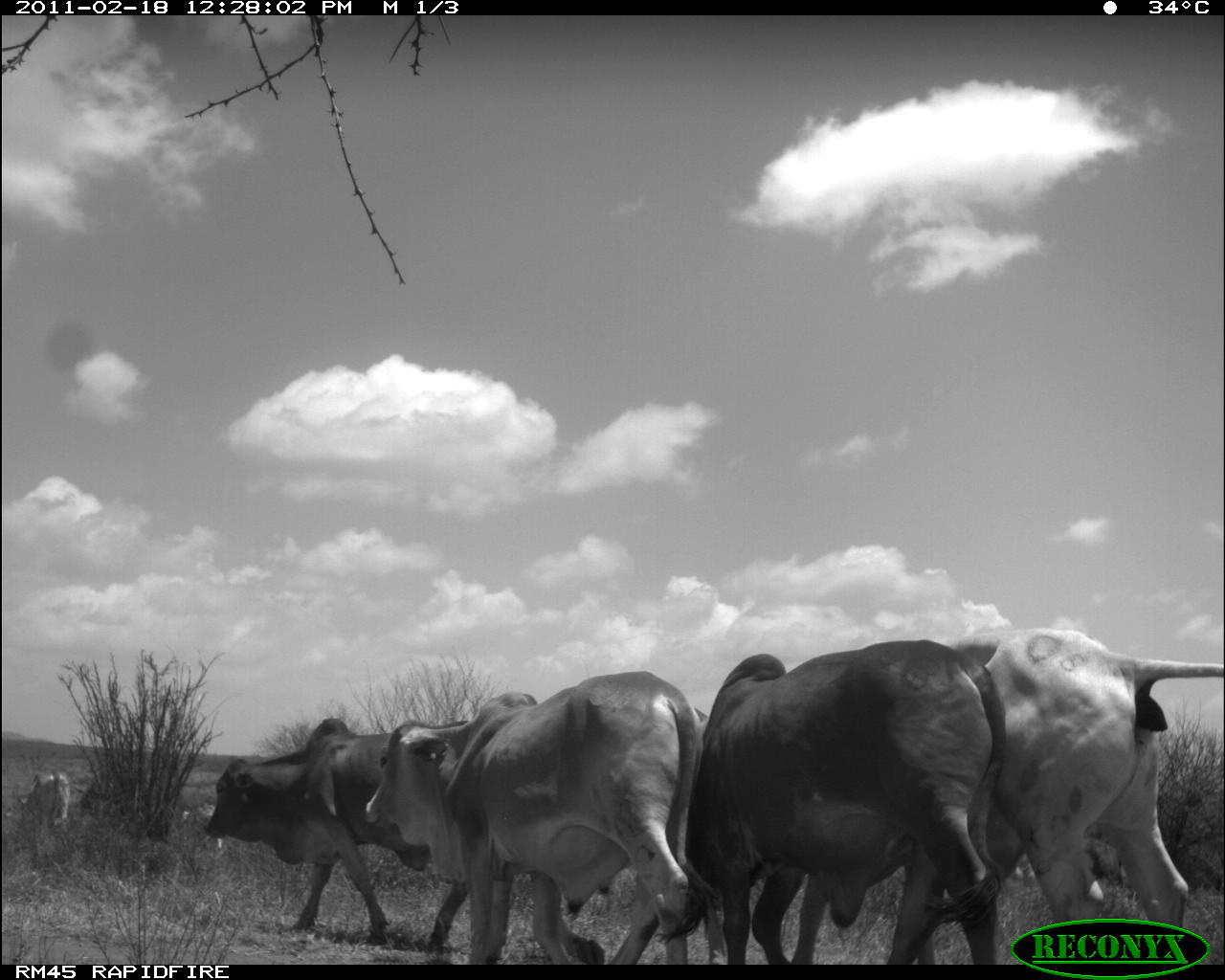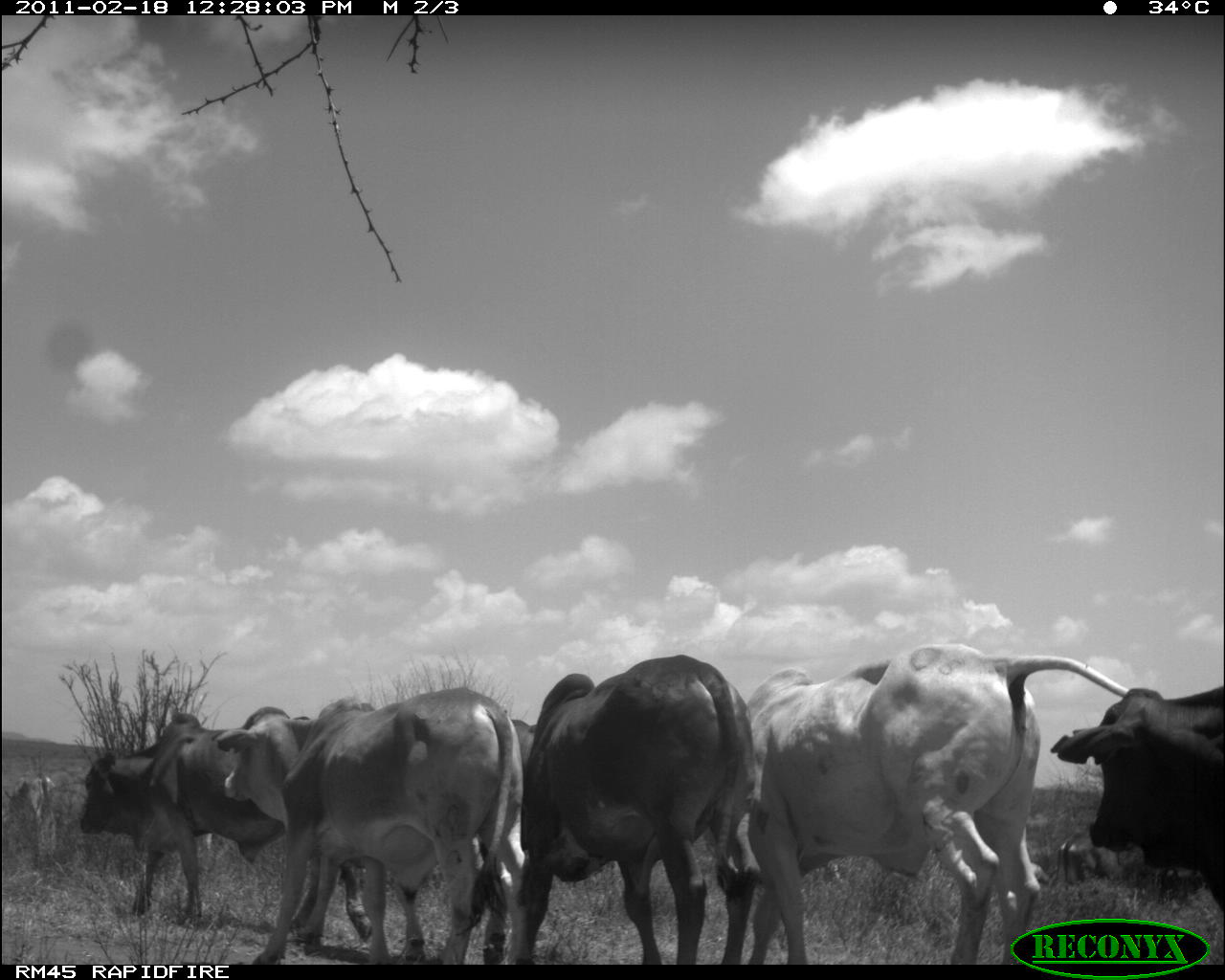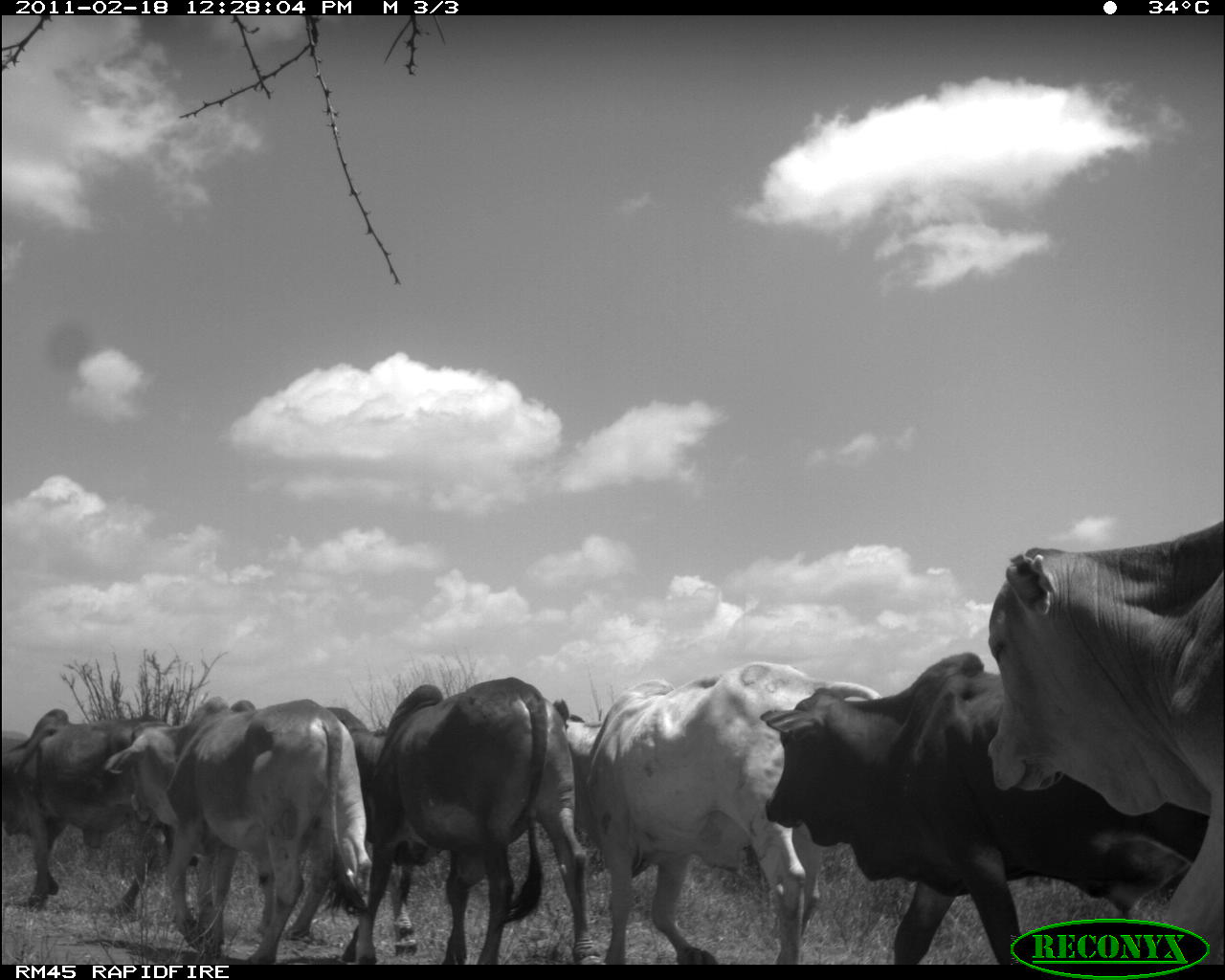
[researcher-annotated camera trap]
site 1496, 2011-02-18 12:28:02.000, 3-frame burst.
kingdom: Animalia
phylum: Chordata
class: Mammalia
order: Artiodactyla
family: Bovidae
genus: Bos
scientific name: Bos taurus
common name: domestic cattle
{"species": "Bos taurus (domestic cattle)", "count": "6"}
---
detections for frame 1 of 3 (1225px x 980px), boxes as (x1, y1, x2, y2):
bos taurus: (358, 668, 703, 960); (700, 632, 1004, 959); (949, 625, 1225, 957); (202, 716, 465, 950); (13, 770, 80, 824)